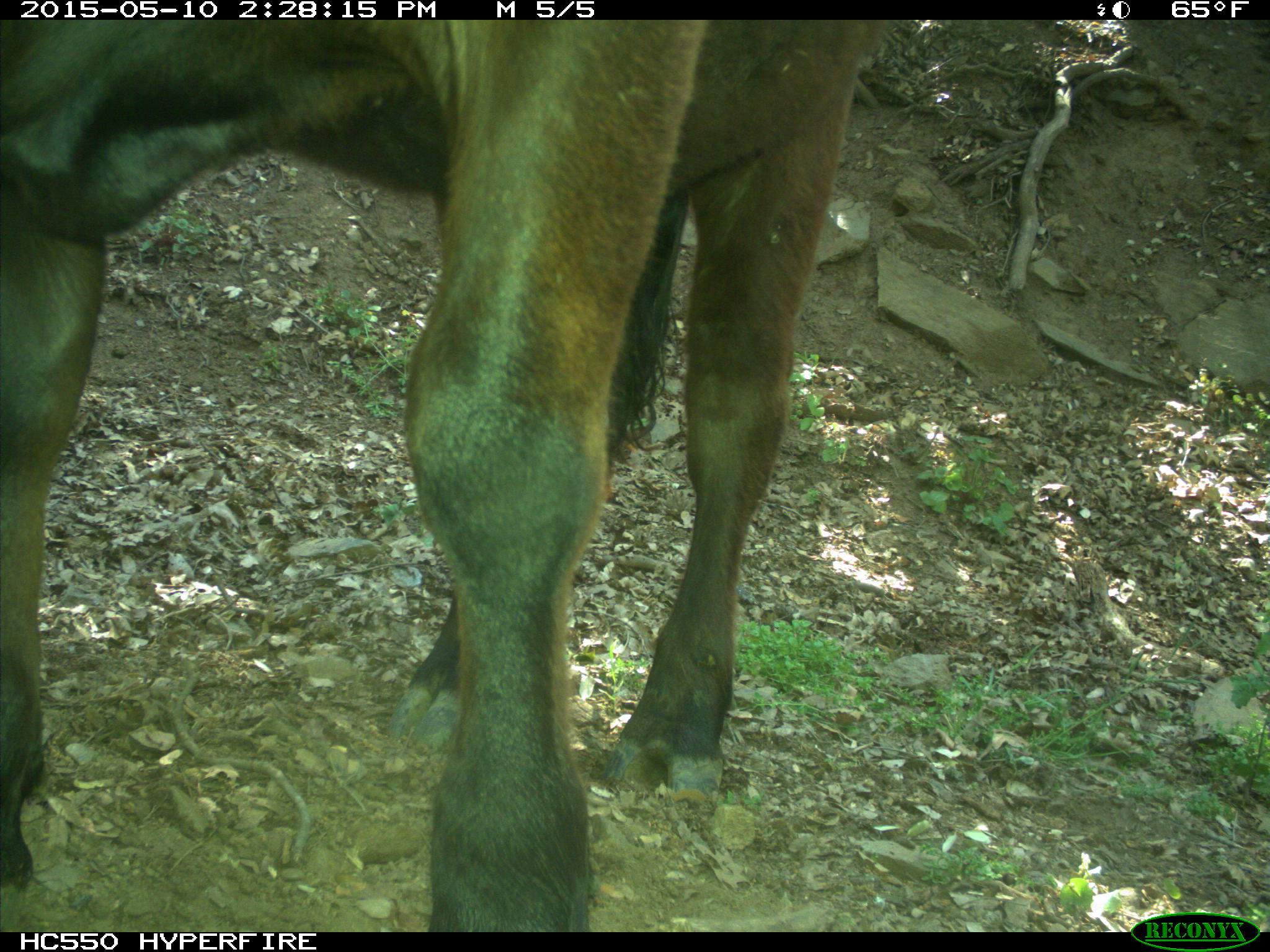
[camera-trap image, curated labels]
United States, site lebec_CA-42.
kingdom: Animalia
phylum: Chordata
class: Mammalia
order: Artiodactyla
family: Bovidae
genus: Bos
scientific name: Bos taurus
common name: domestic cow